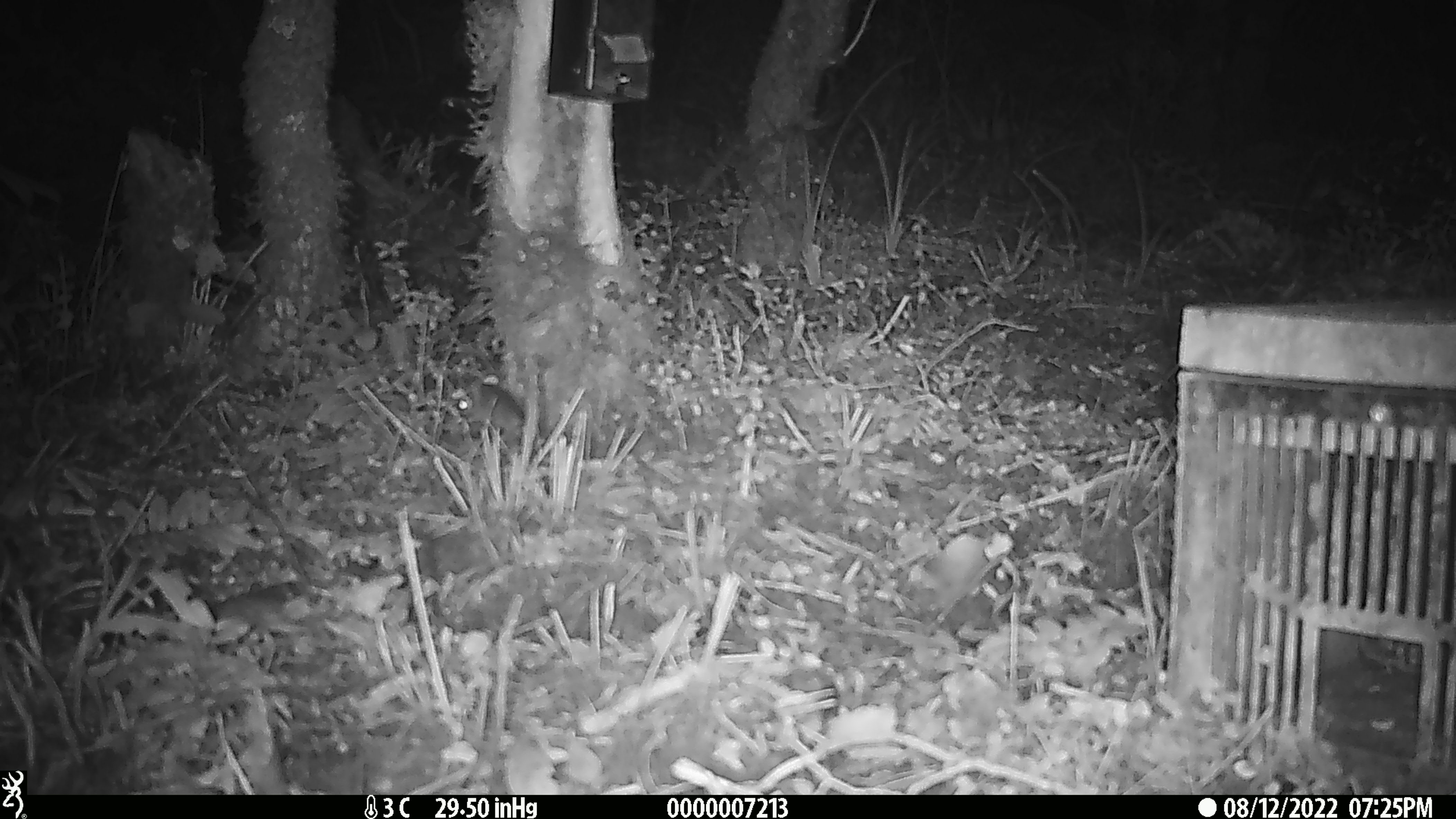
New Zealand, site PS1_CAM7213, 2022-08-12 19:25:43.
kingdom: Animalia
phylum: Chordata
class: Mammalia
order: Rodentia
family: Muridae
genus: Mus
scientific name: Mus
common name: mouse